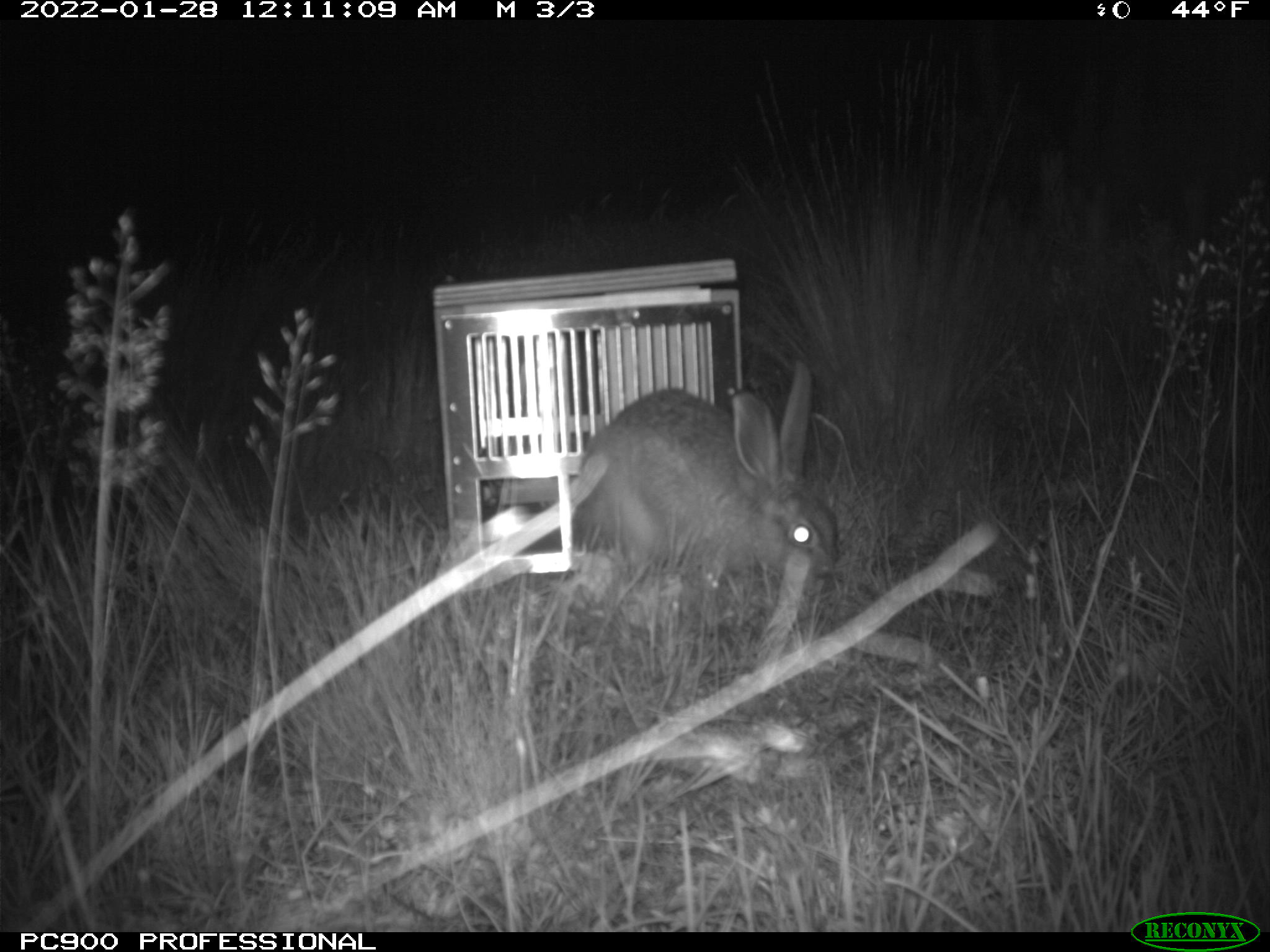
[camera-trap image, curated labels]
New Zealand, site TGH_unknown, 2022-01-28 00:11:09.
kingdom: Animalia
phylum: Chordata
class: Mammalia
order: Lagomorpha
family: Leporidae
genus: Lepus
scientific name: Lepus europaeus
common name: brown hare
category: hare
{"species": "hare (brown hare) (Lepus europaeus)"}